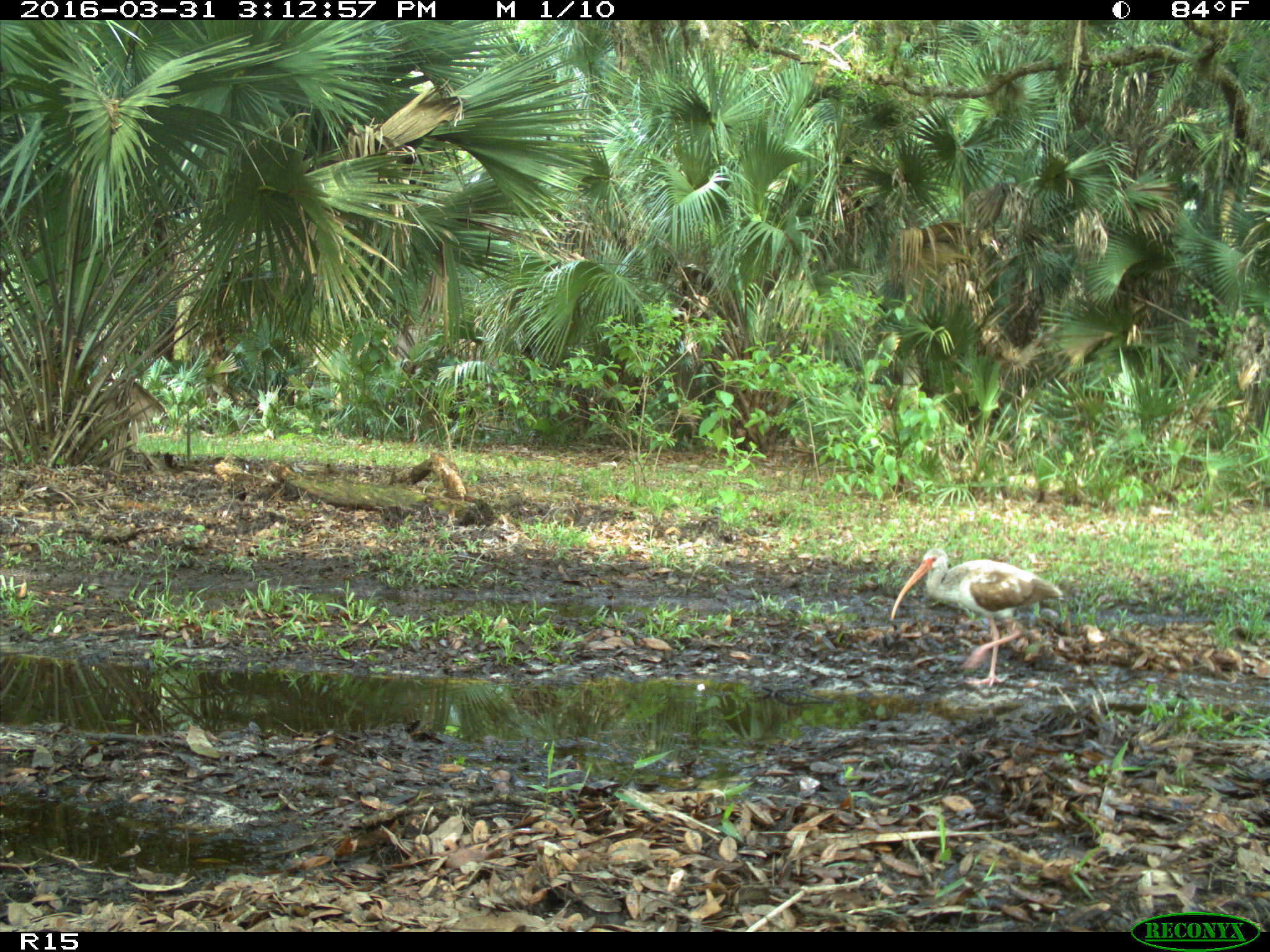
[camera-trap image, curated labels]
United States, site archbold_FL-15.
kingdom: Animalia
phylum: Chordata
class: Aves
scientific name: Aves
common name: birds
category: unidentified bird